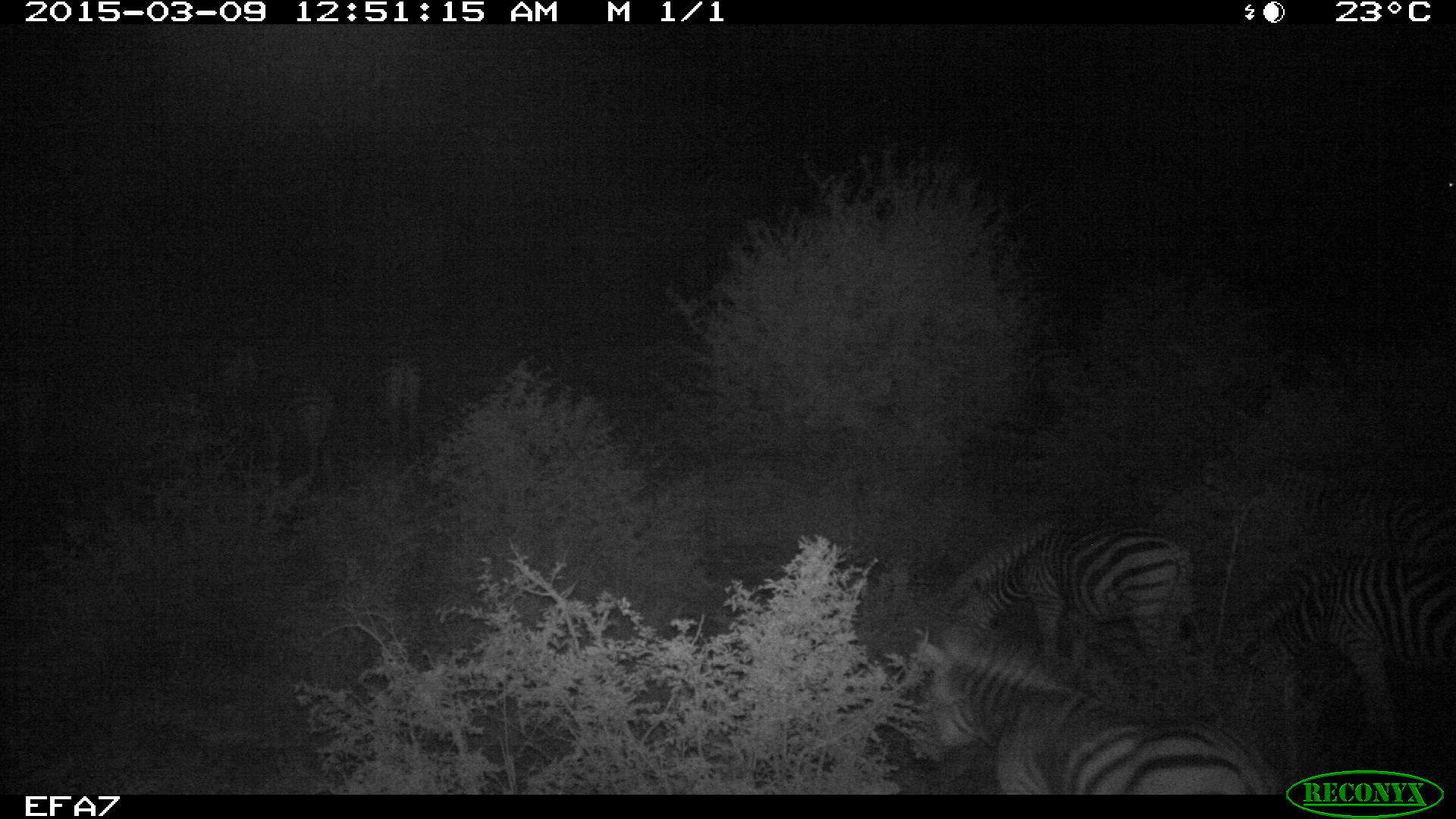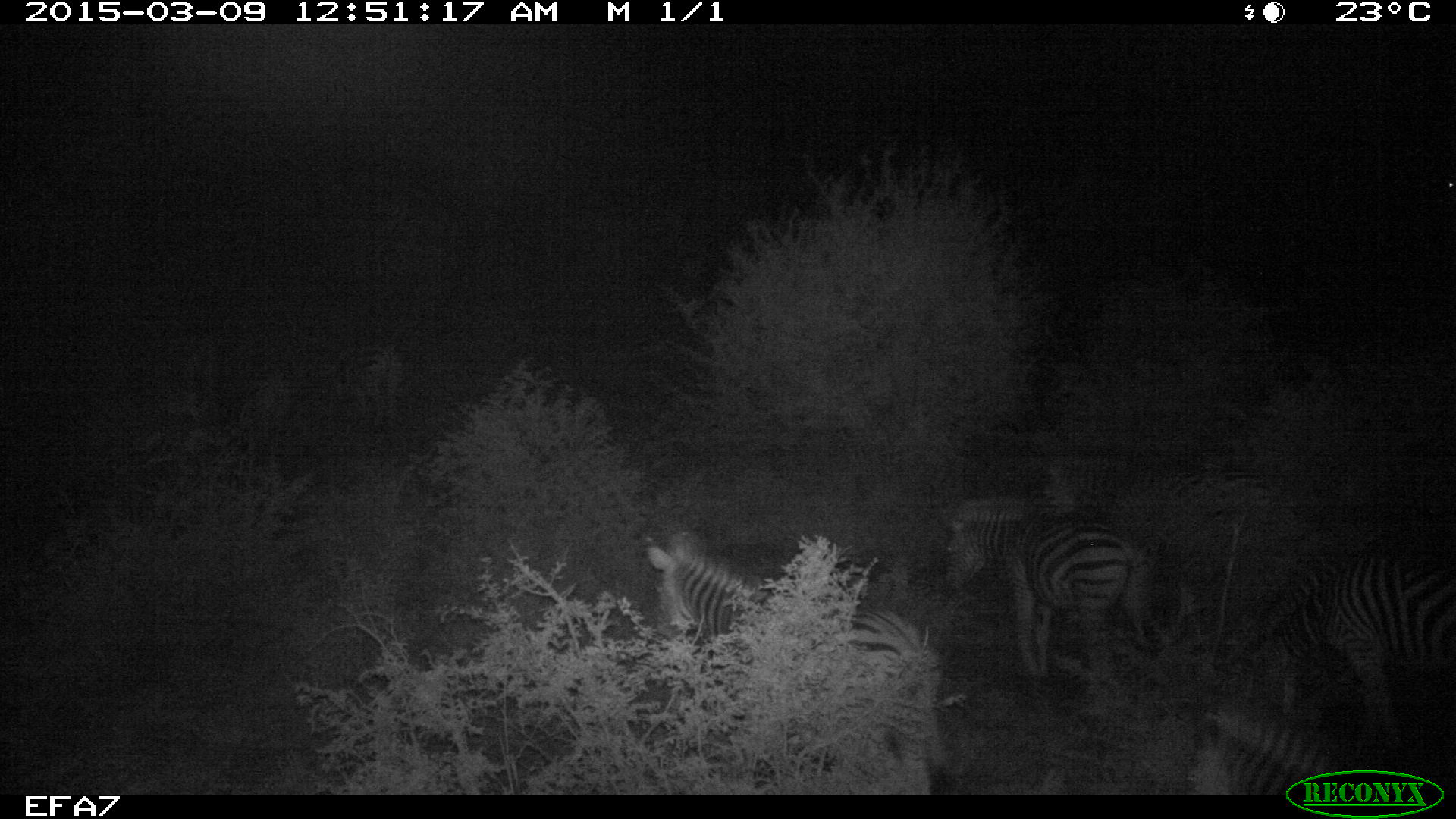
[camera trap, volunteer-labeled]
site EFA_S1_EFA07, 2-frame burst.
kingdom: Animalia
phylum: Chordata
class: Mammalia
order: Perissodactyla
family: Equidae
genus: Equus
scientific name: Equus quagga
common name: plains zebra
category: zebraplains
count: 4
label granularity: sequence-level